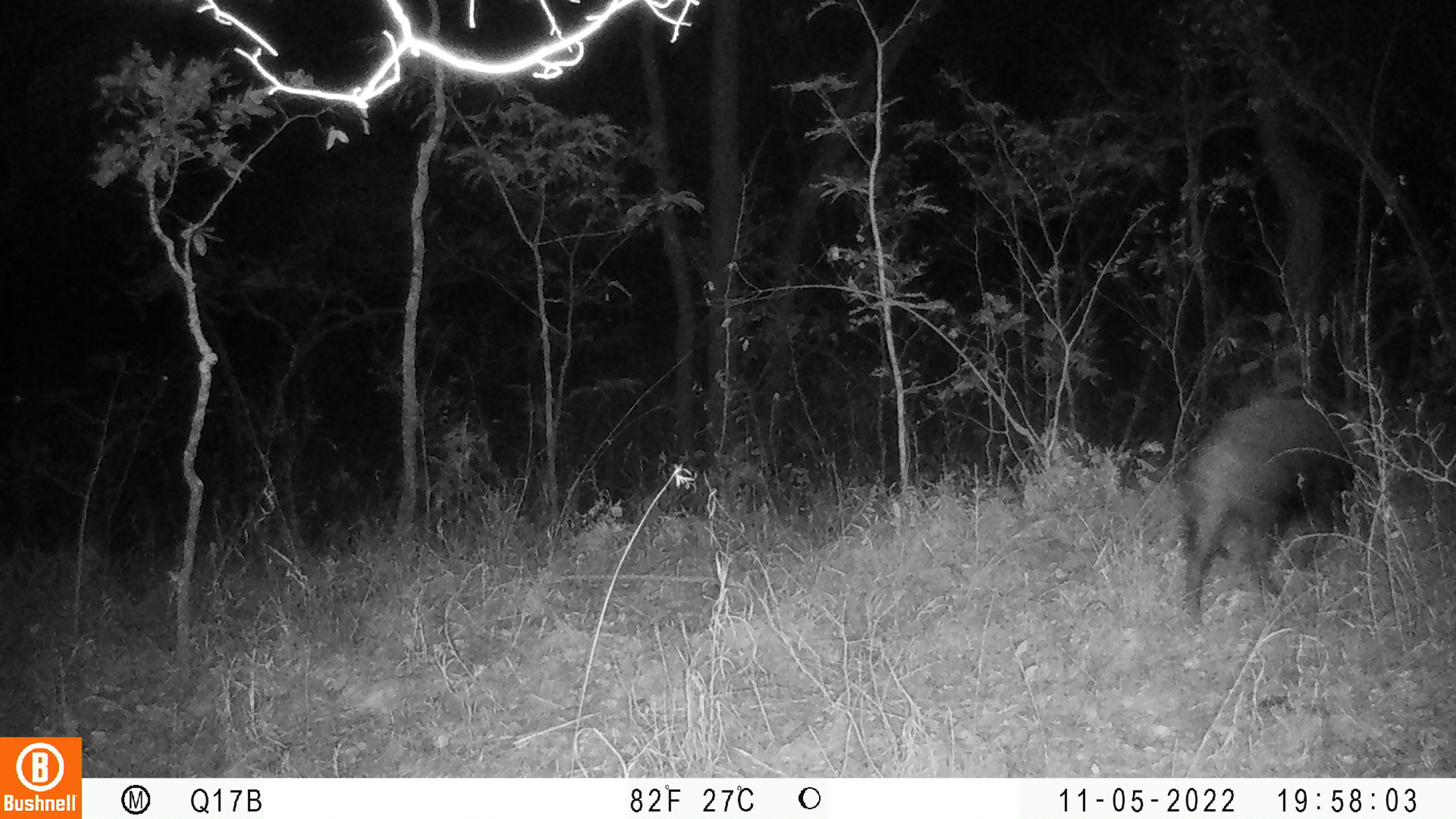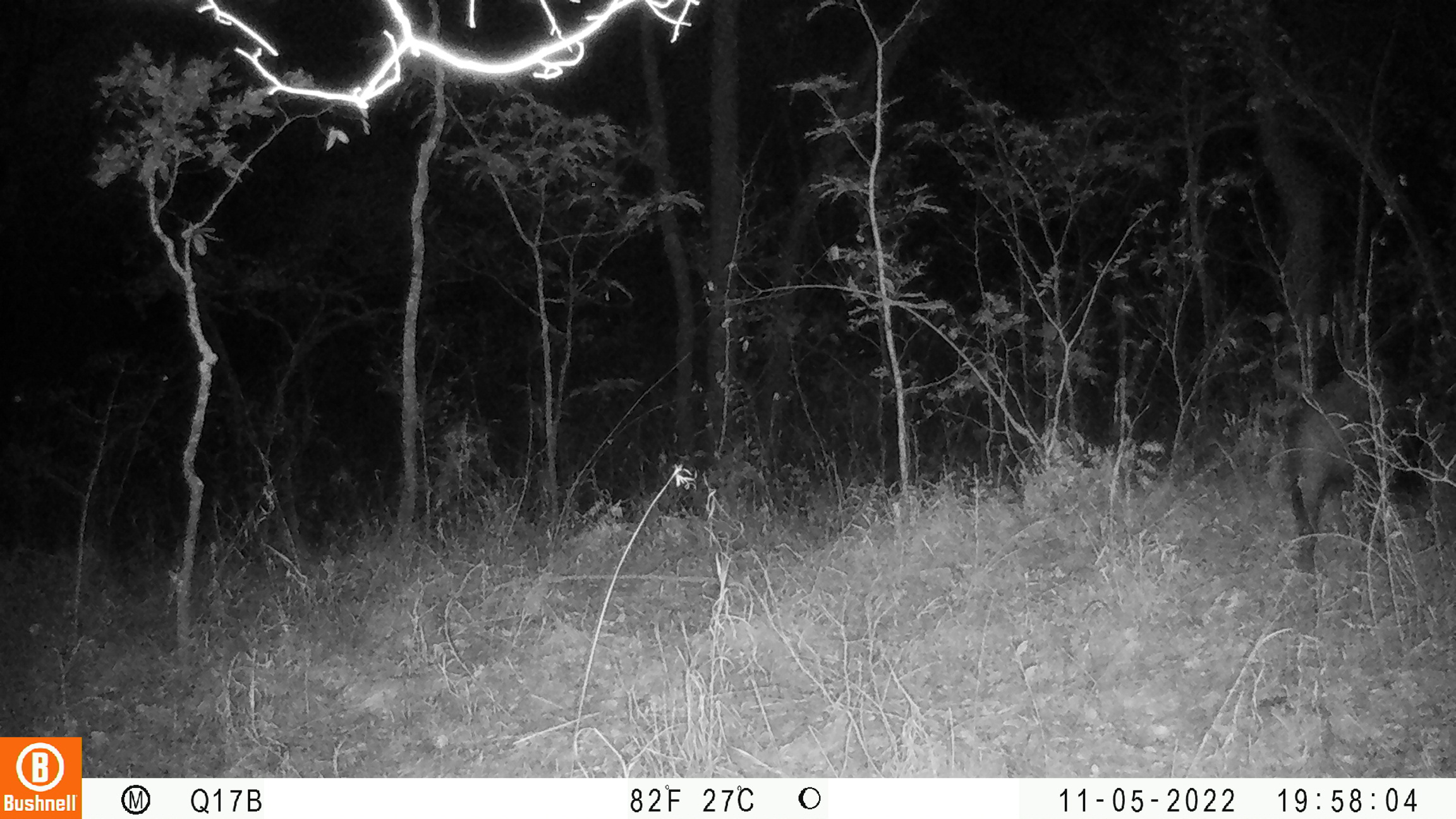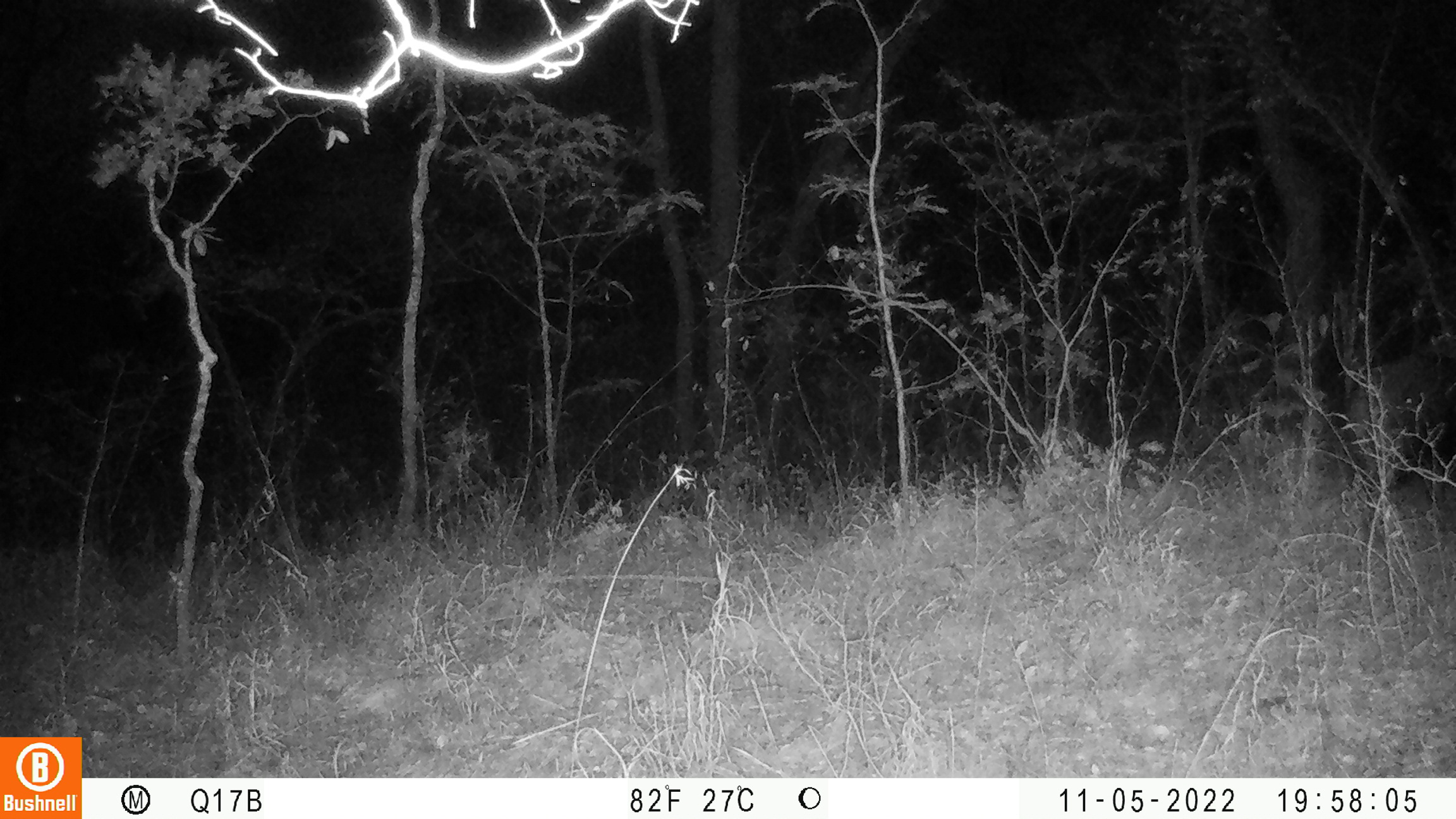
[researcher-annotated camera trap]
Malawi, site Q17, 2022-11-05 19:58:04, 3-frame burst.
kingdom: Animalia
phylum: Chordata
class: Mammalia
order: Artiodactyla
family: Suidae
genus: Potamochoerus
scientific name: Potamochoerus larvatus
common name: bushpig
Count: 1.